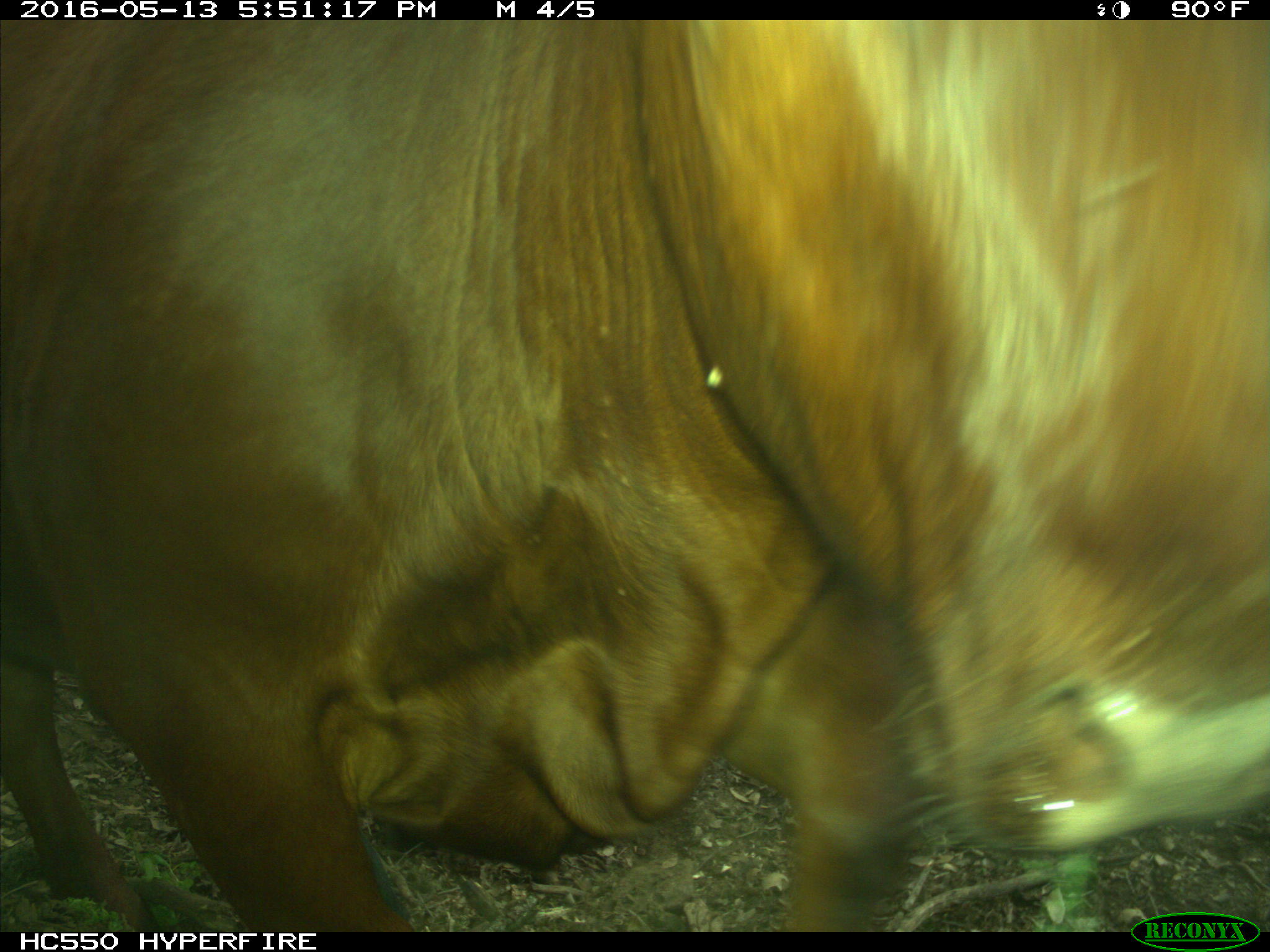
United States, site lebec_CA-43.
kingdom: Animalia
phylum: Chordata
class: Mammalia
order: Artiodactyla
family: Bovidae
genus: Bos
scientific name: Bos taurus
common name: domestic cow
Bos taurus (domestic cow).